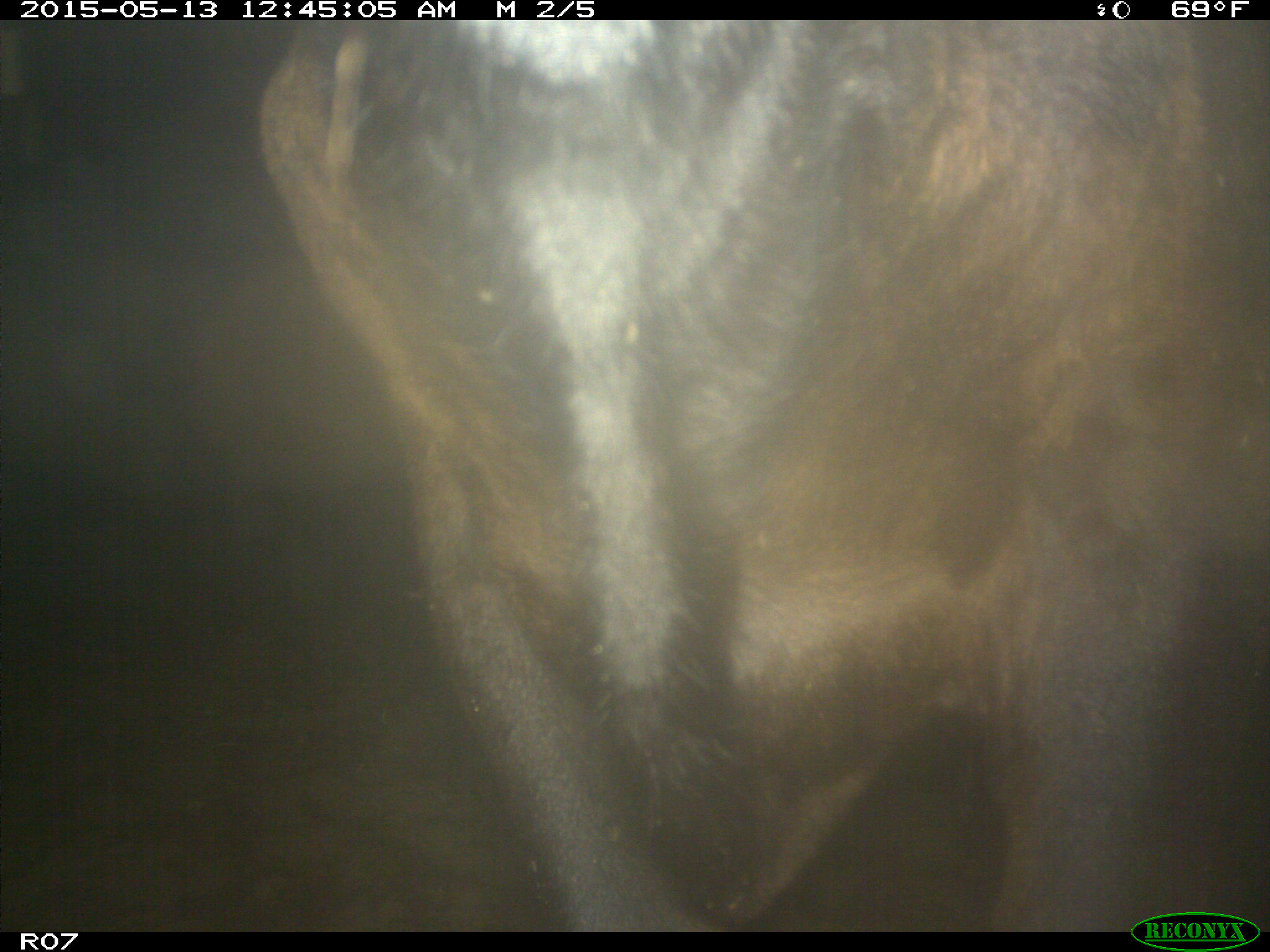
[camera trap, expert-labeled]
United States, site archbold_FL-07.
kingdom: Animalia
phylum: Chordata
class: Mammalia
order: Artiodactyla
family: Bovidae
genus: Bos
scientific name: Bos taurus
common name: domestic cow